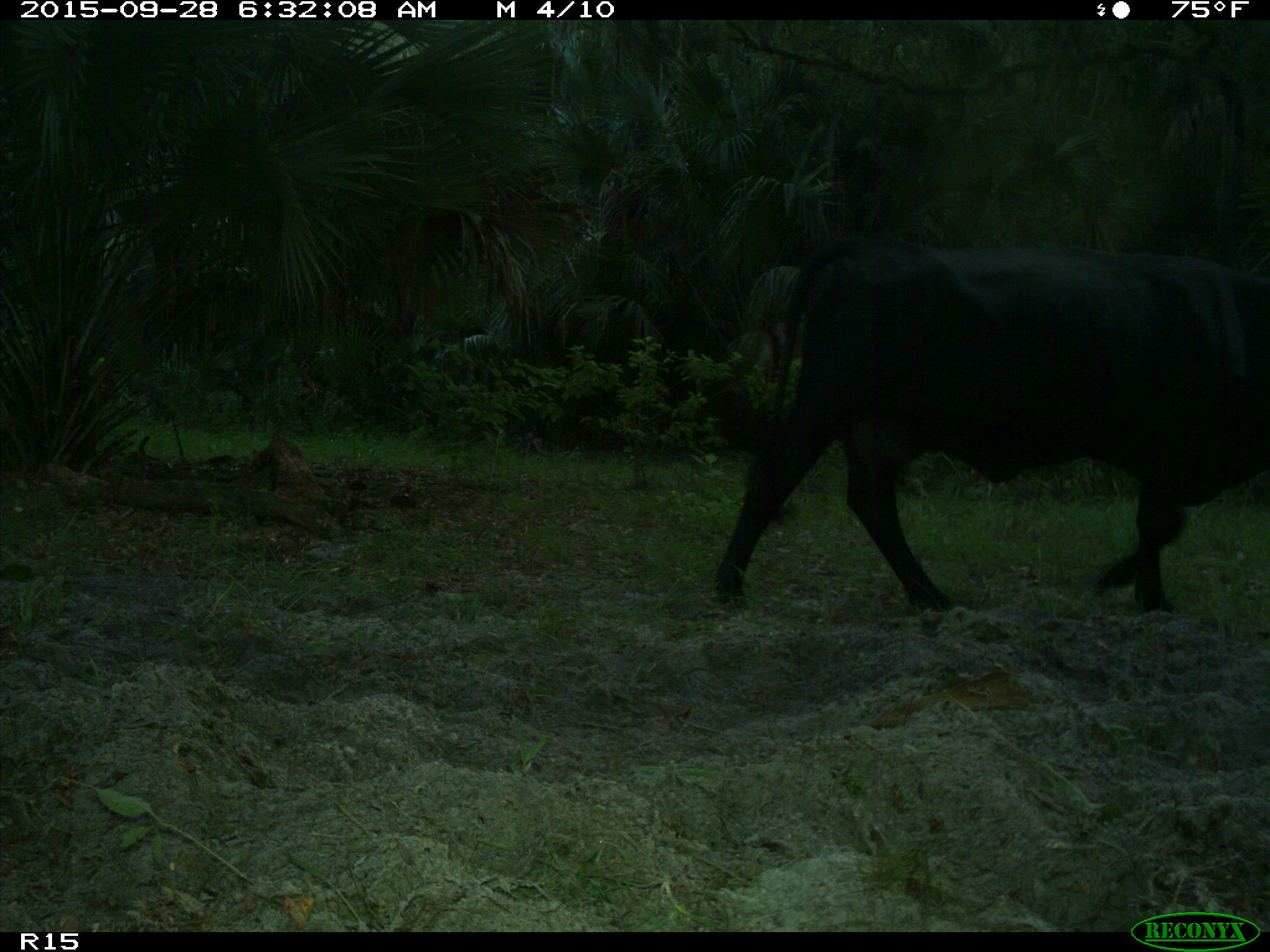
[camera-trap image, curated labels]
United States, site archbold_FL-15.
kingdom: Animalia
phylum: Chordata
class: Mammalia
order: Artiodactyla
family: Bovidae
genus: Bos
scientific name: Bos taurus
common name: domestic cow